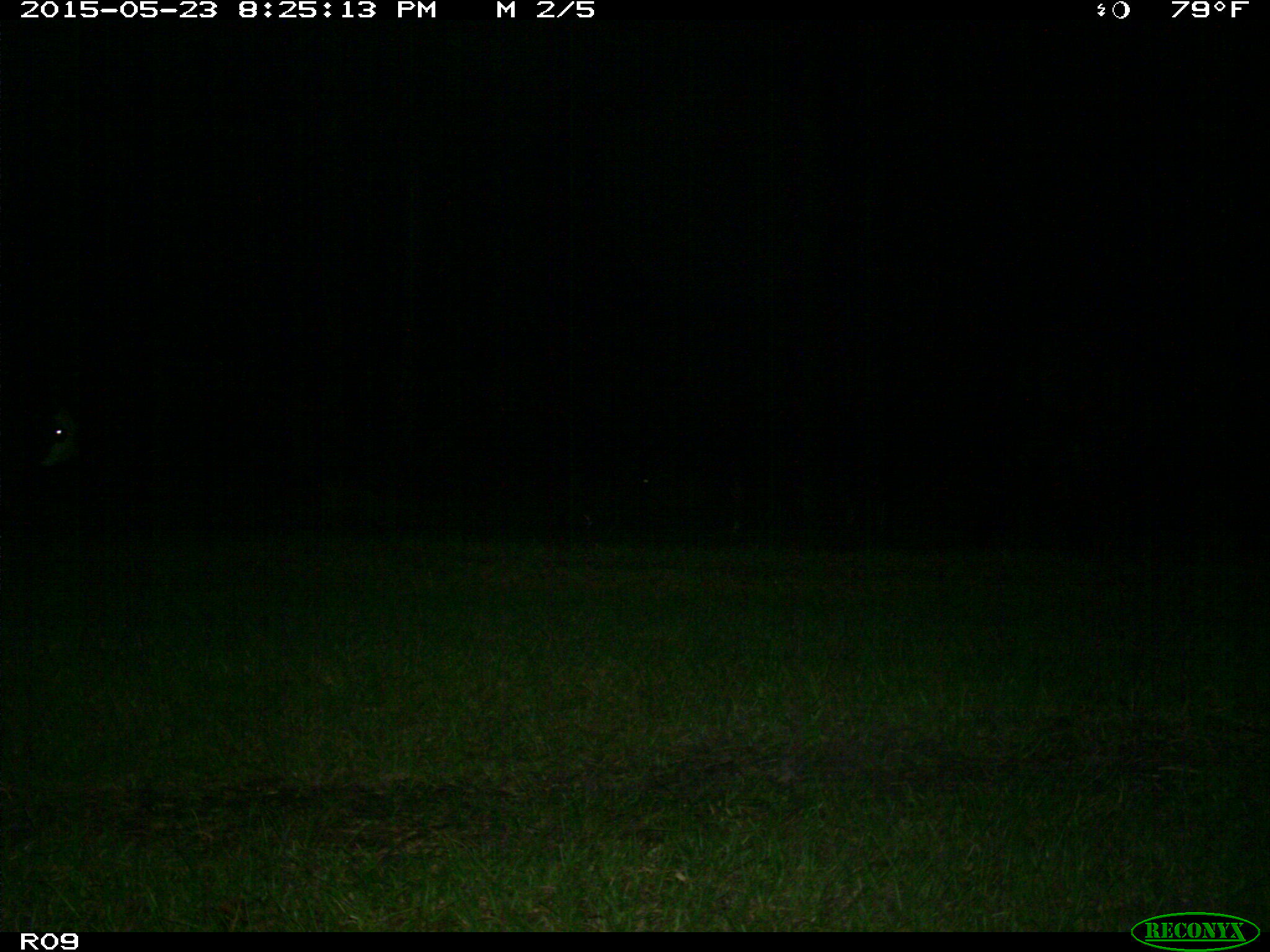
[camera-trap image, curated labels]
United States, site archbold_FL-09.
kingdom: Animalia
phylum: Chordata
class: Mammalia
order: Artiodactyla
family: Bovidae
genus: Bos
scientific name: Bos taurus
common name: domestic cow